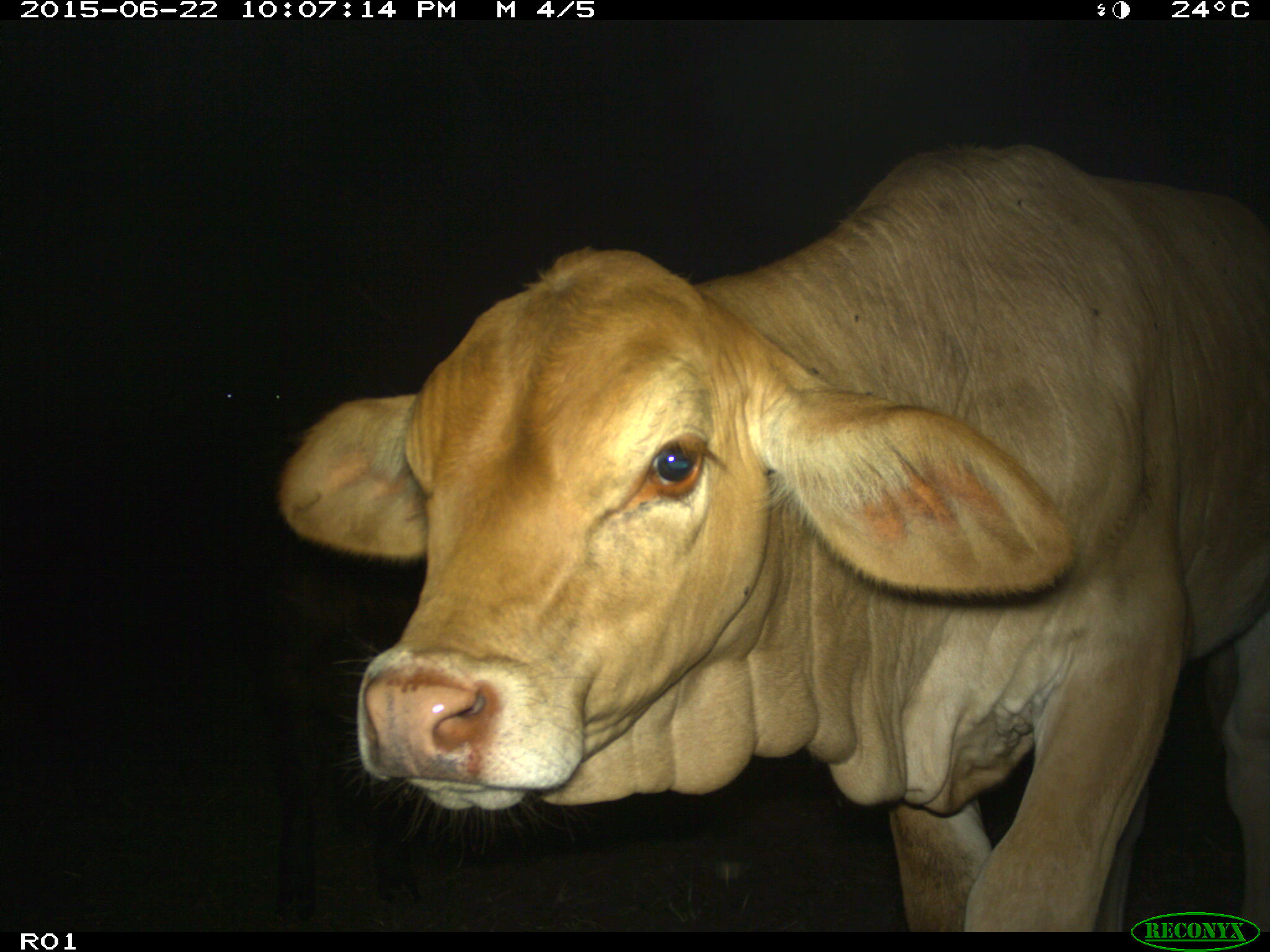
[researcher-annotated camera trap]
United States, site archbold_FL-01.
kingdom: Animalia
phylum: Chordata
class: Mammalia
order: Artiodactyla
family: Bovidae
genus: Bos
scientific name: Bos taurus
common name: domestic cow